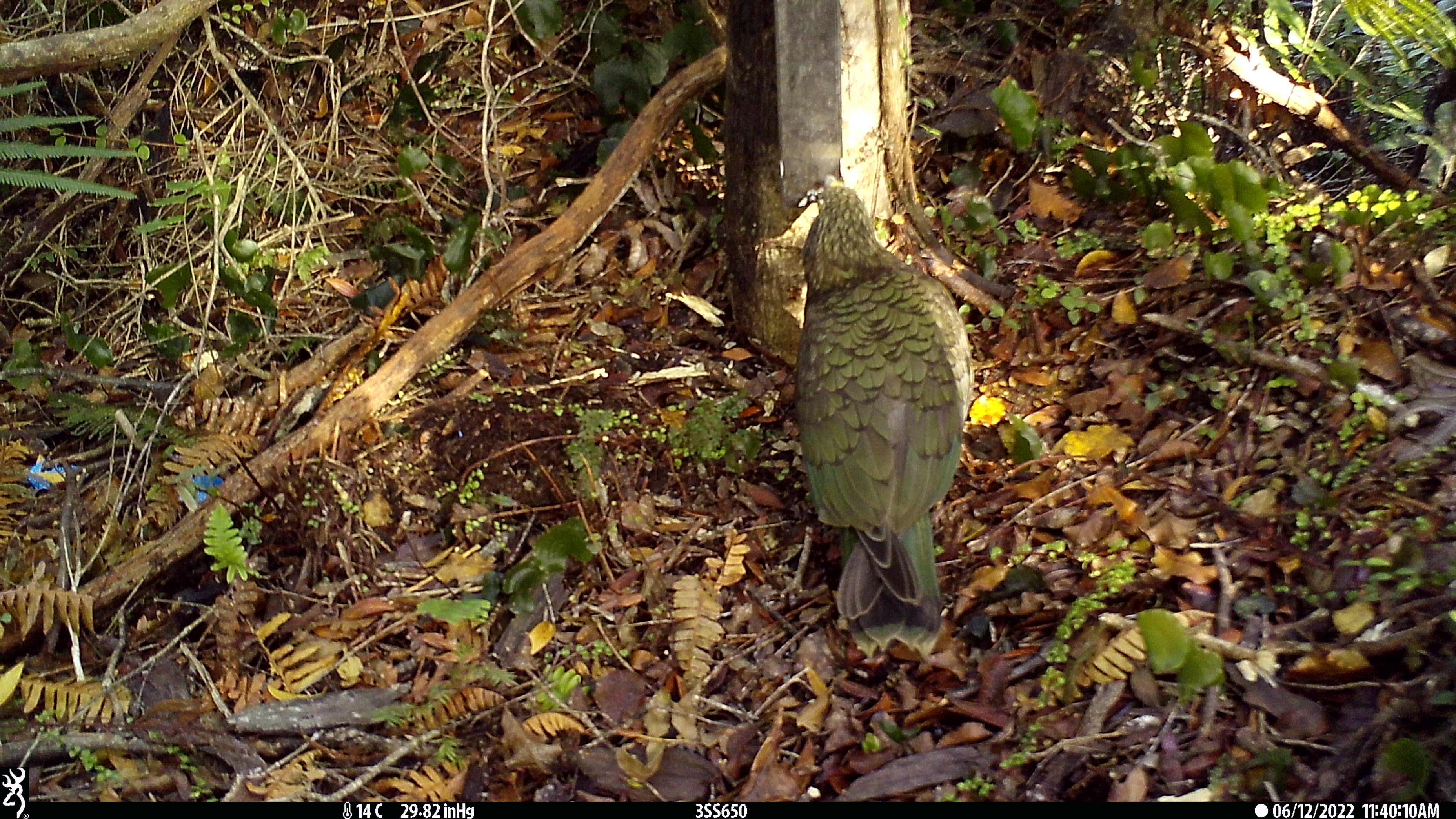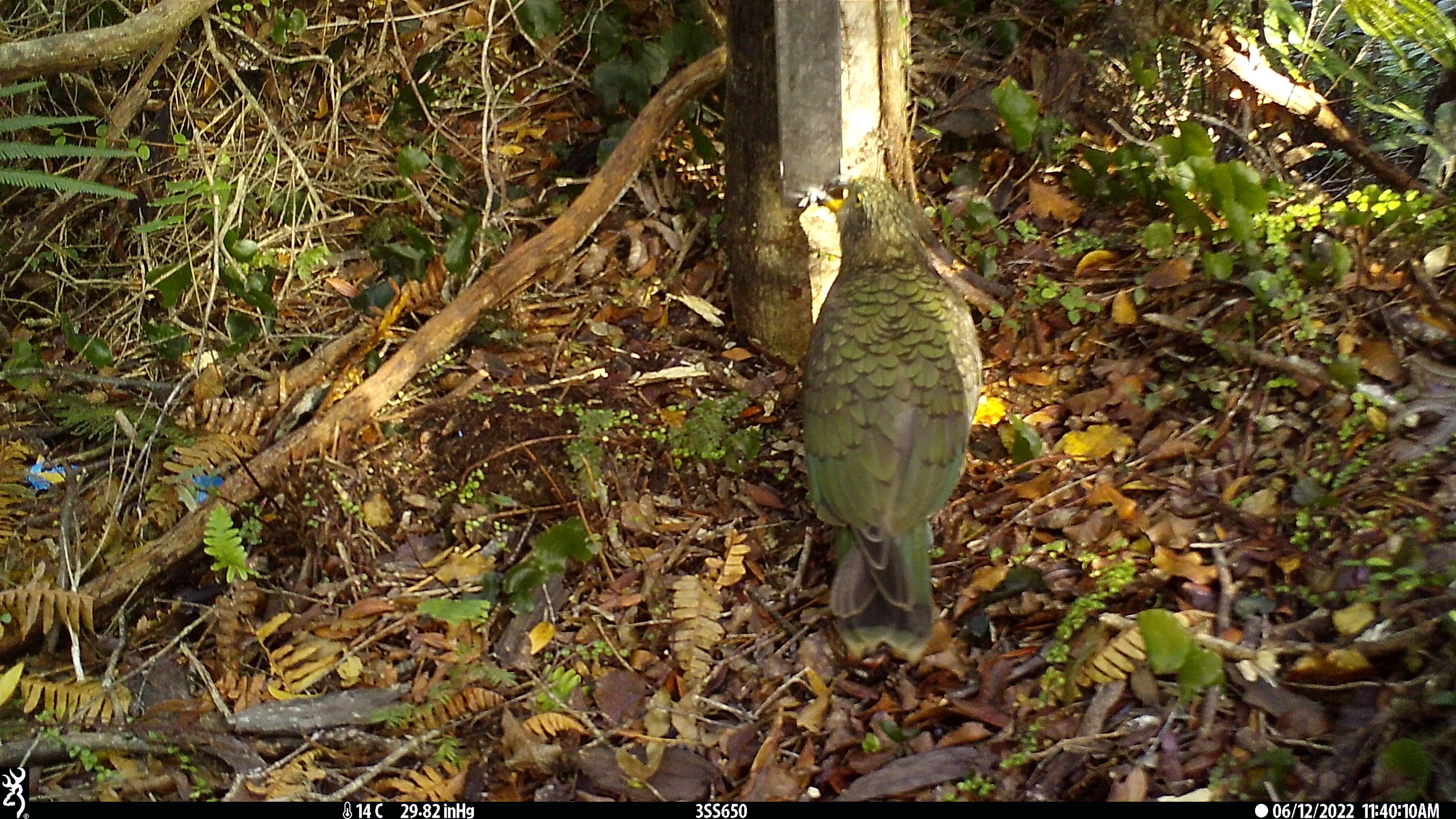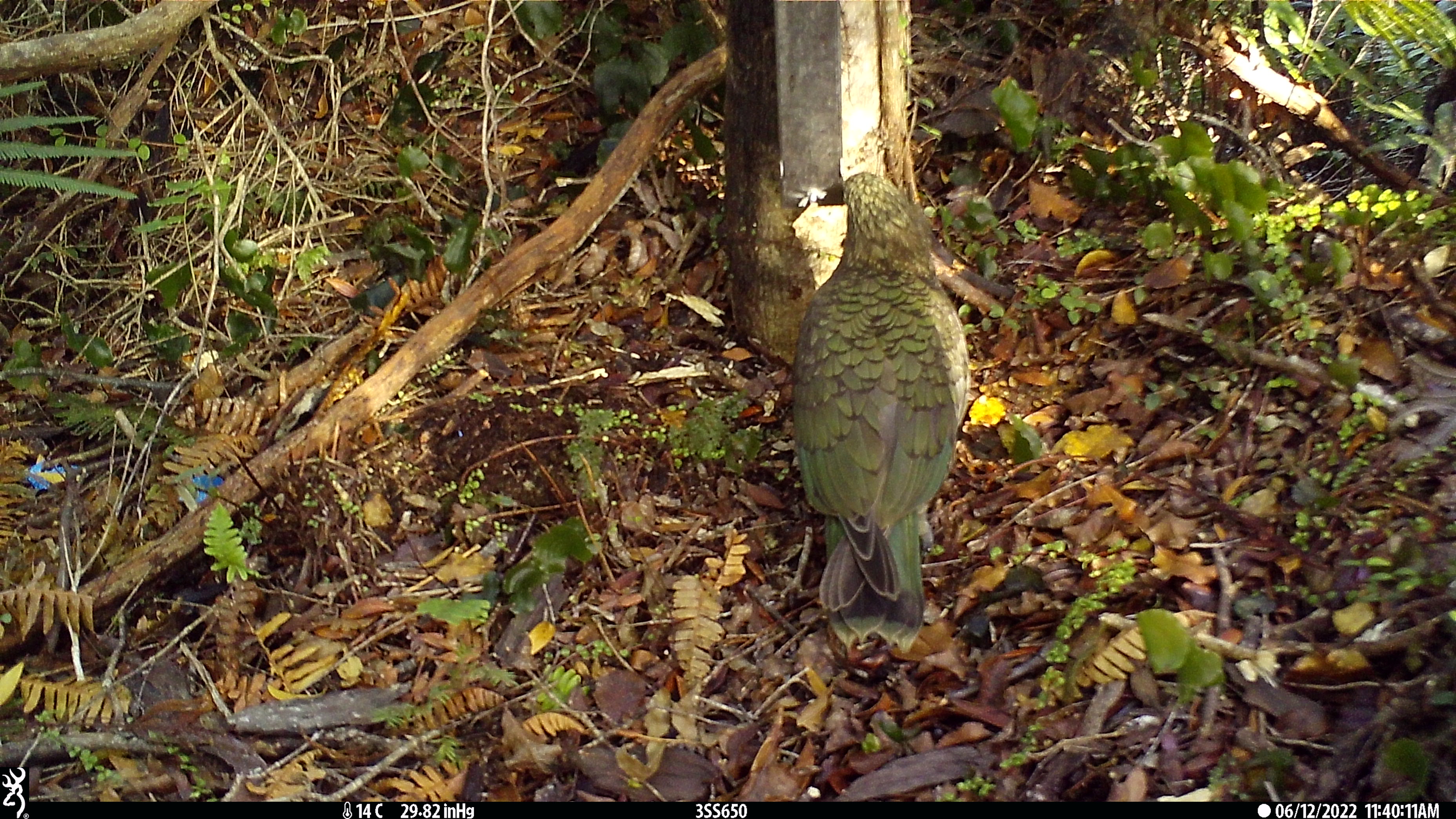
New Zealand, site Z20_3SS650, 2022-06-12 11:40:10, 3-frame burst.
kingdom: Animalia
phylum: Chordata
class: Aves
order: Psittaciformes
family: Strigopidae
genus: Nestor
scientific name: Nestor notabilis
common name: kea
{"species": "kea (Nestor notabilis)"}